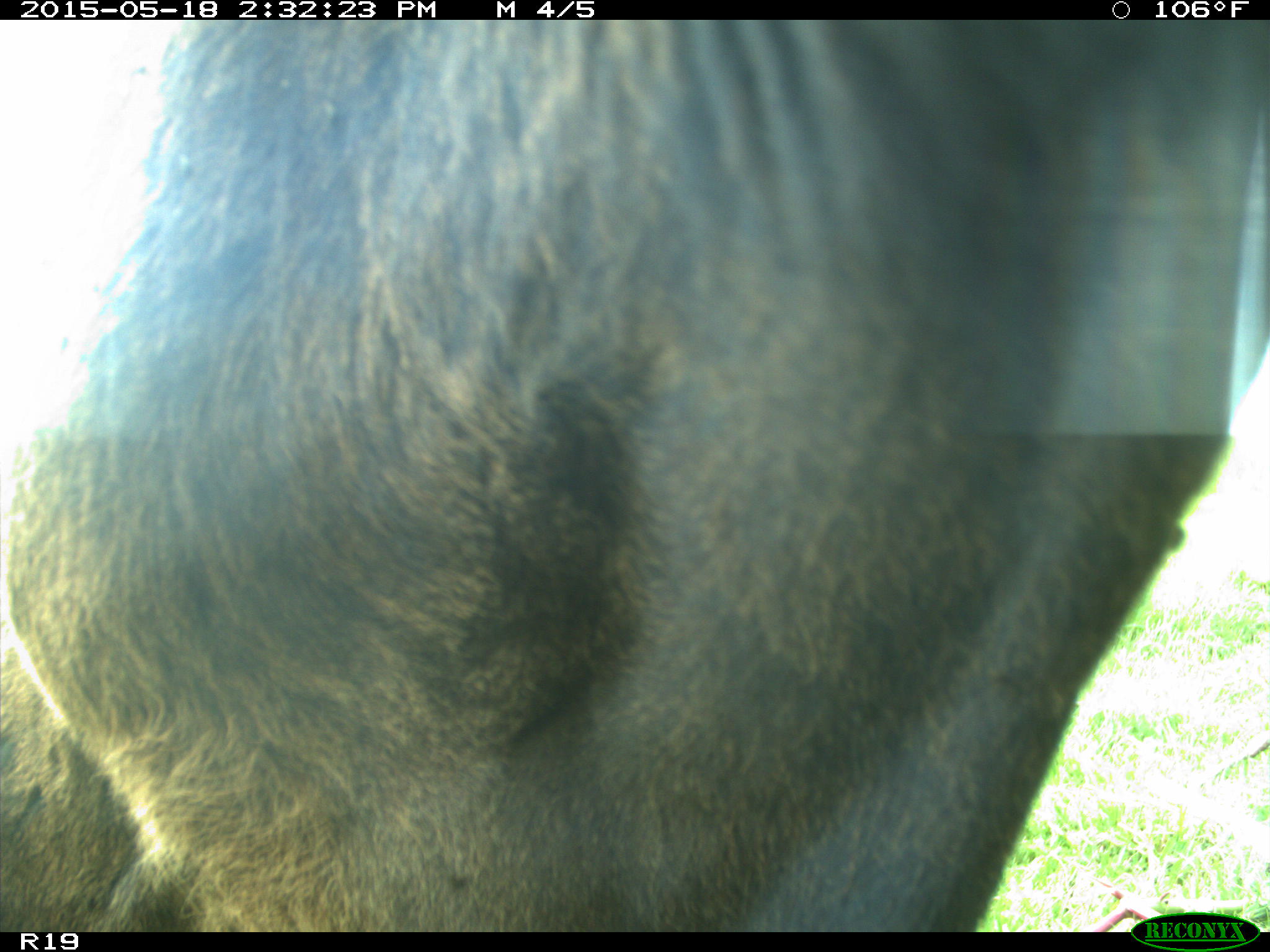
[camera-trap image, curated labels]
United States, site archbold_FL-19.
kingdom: Animalia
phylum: Chordata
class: Mammalia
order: Artiodactyla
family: Bovidae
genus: Bos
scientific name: Bos taurus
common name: domestic cow